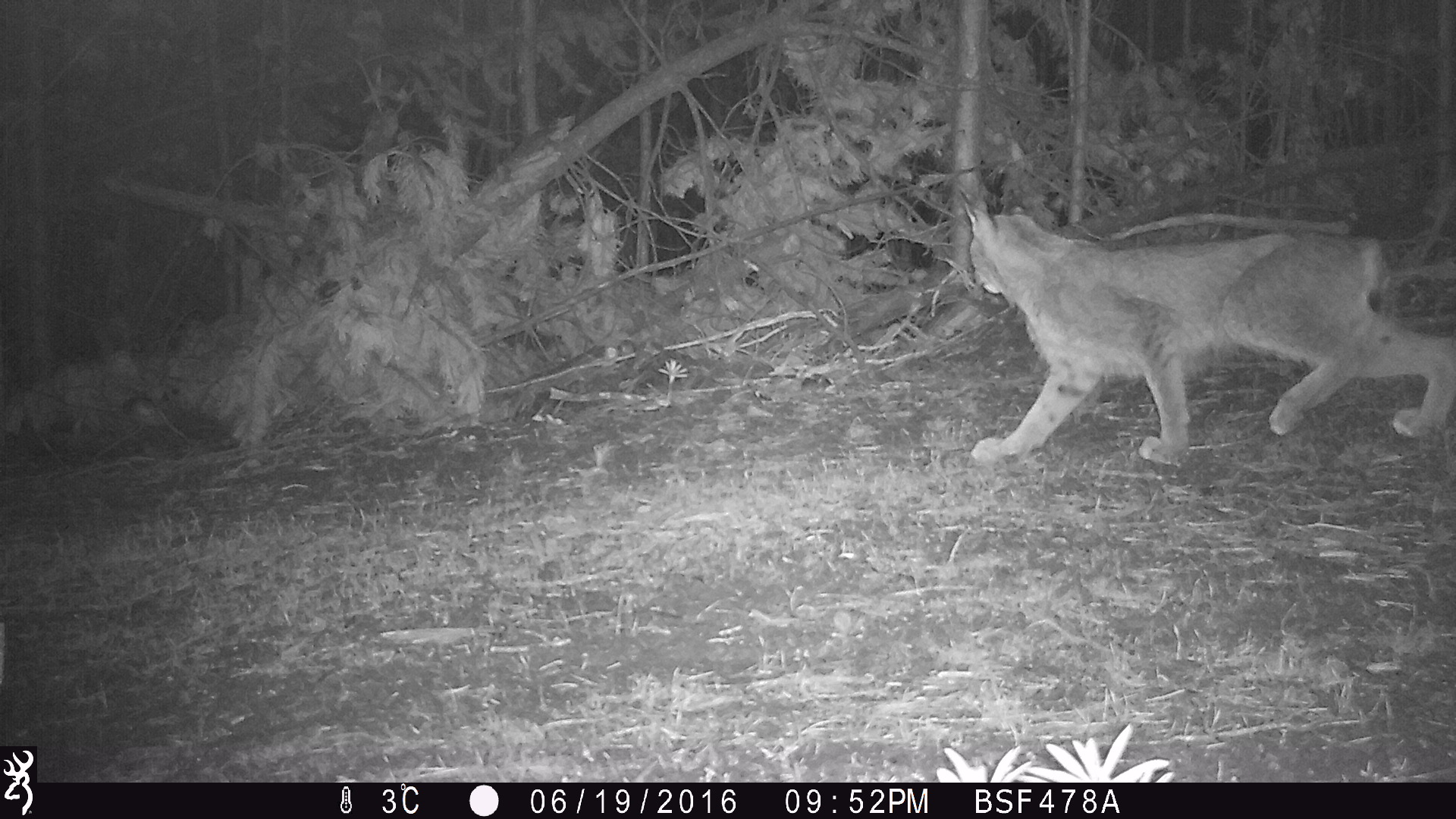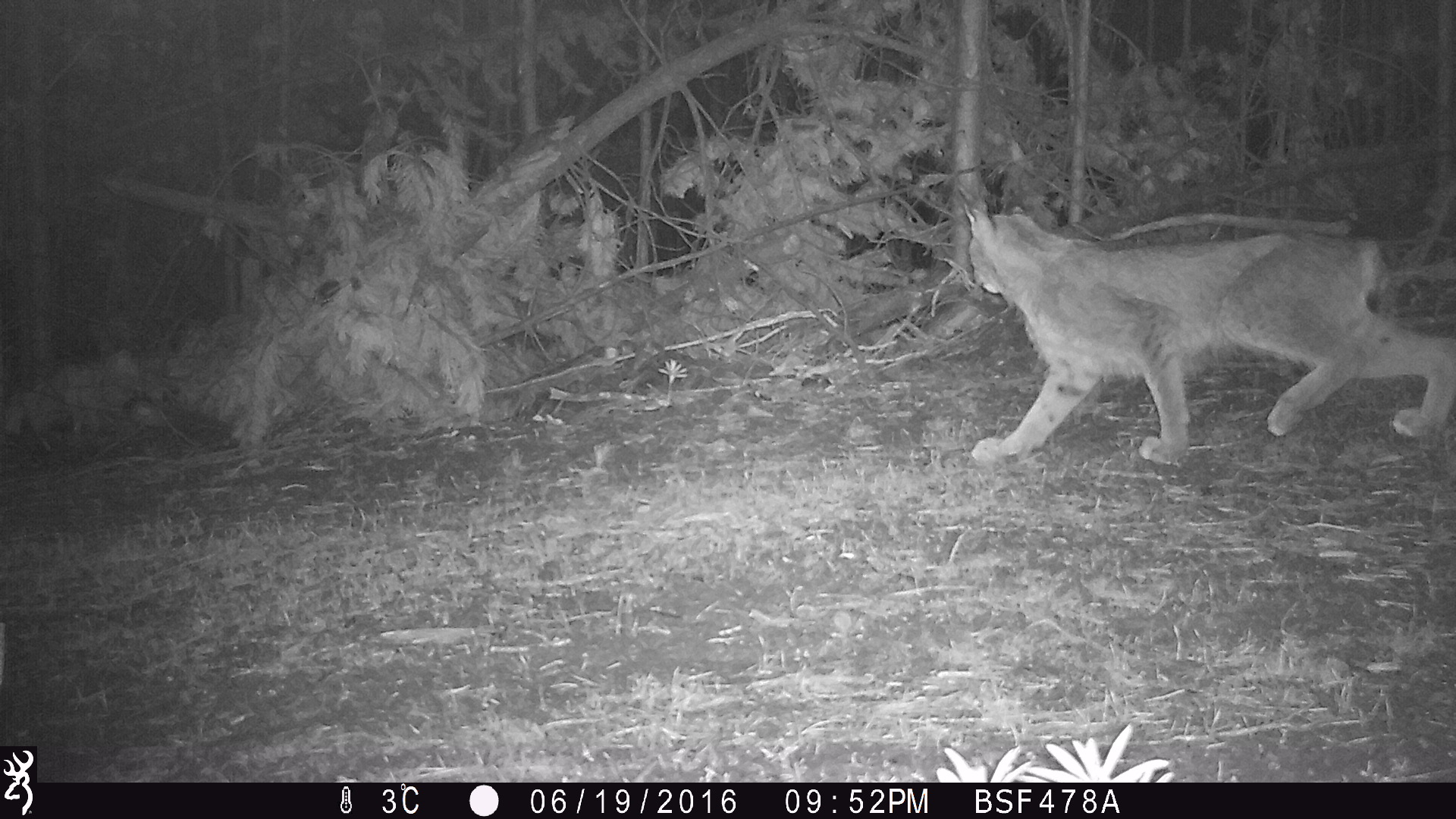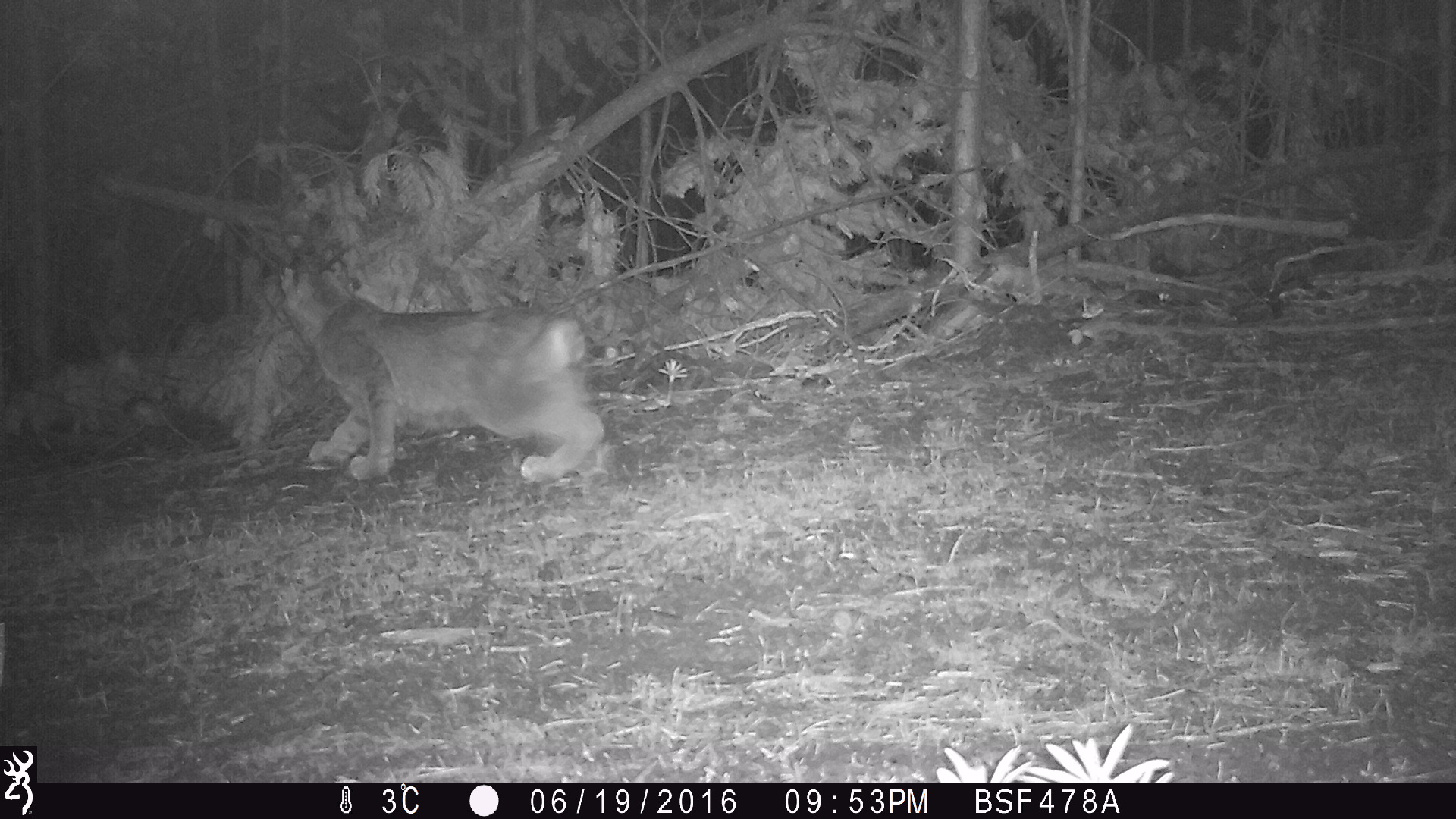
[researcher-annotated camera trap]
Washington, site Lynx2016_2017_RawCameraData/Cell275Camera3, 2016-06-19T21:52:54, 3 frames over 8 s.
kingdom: Animalia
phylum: Chordata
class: Mammalia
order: Carnivora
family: Felidae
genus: Lynx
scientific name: Lynx canadensis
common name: canada lynx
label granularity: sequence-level